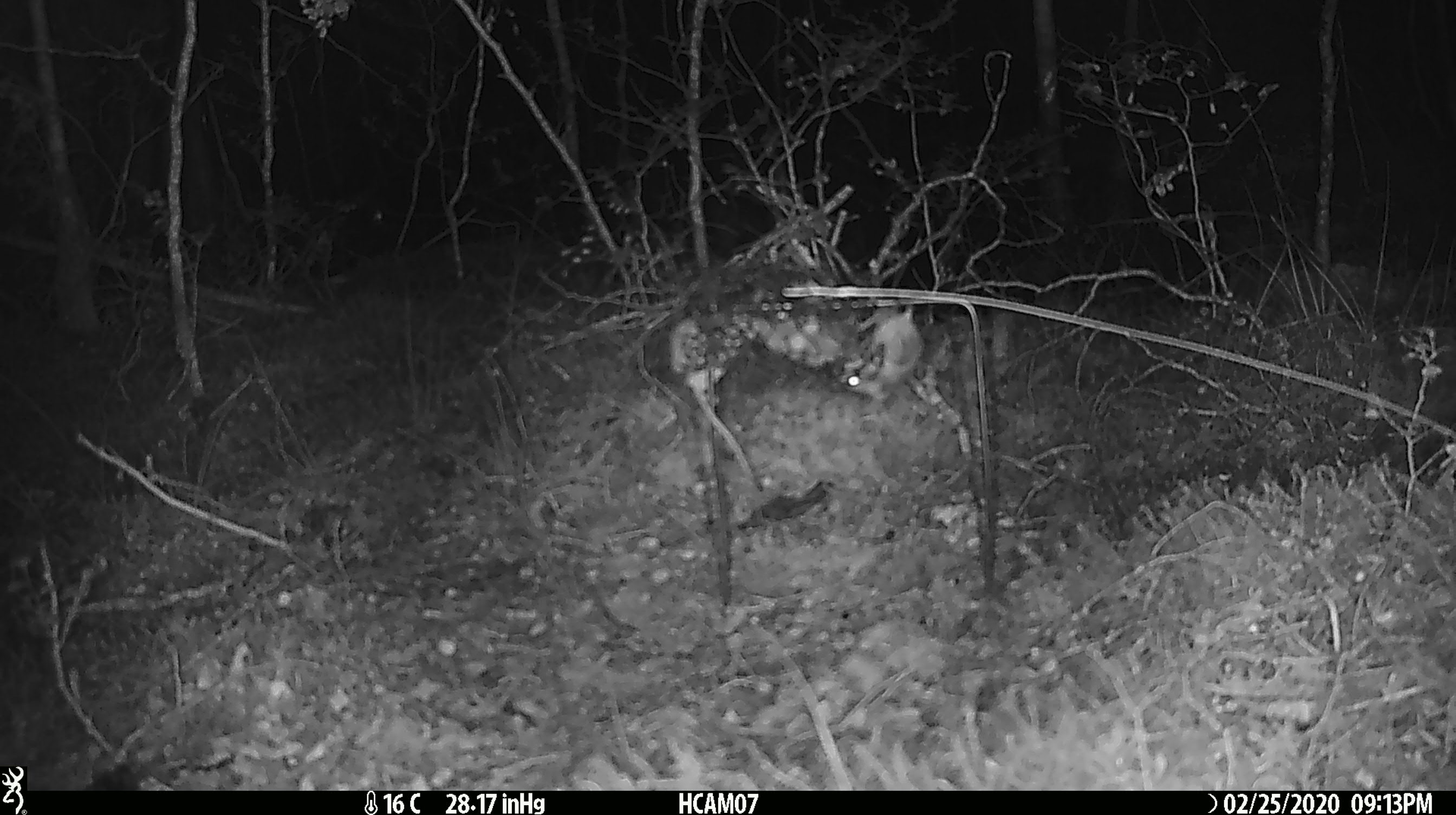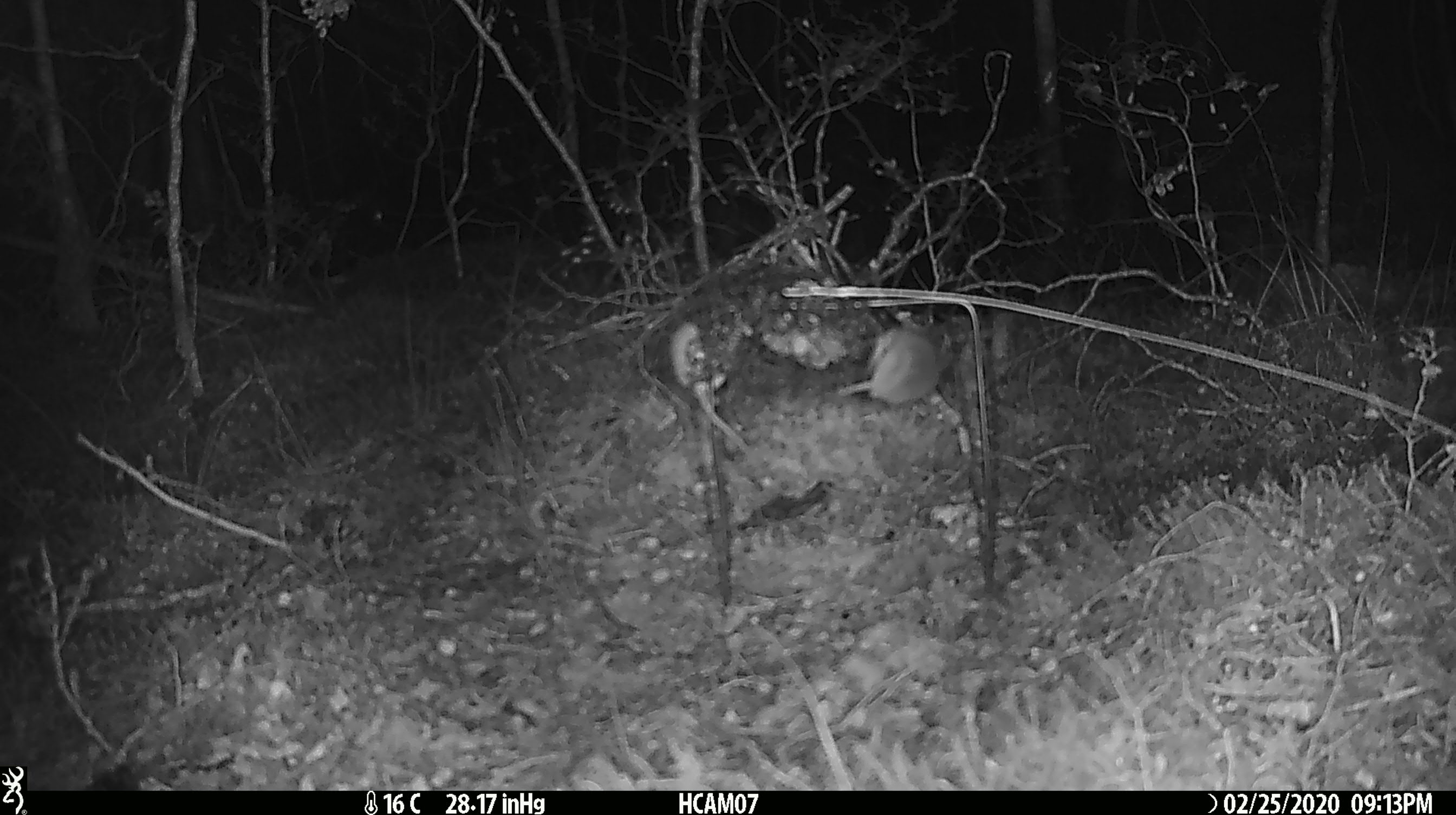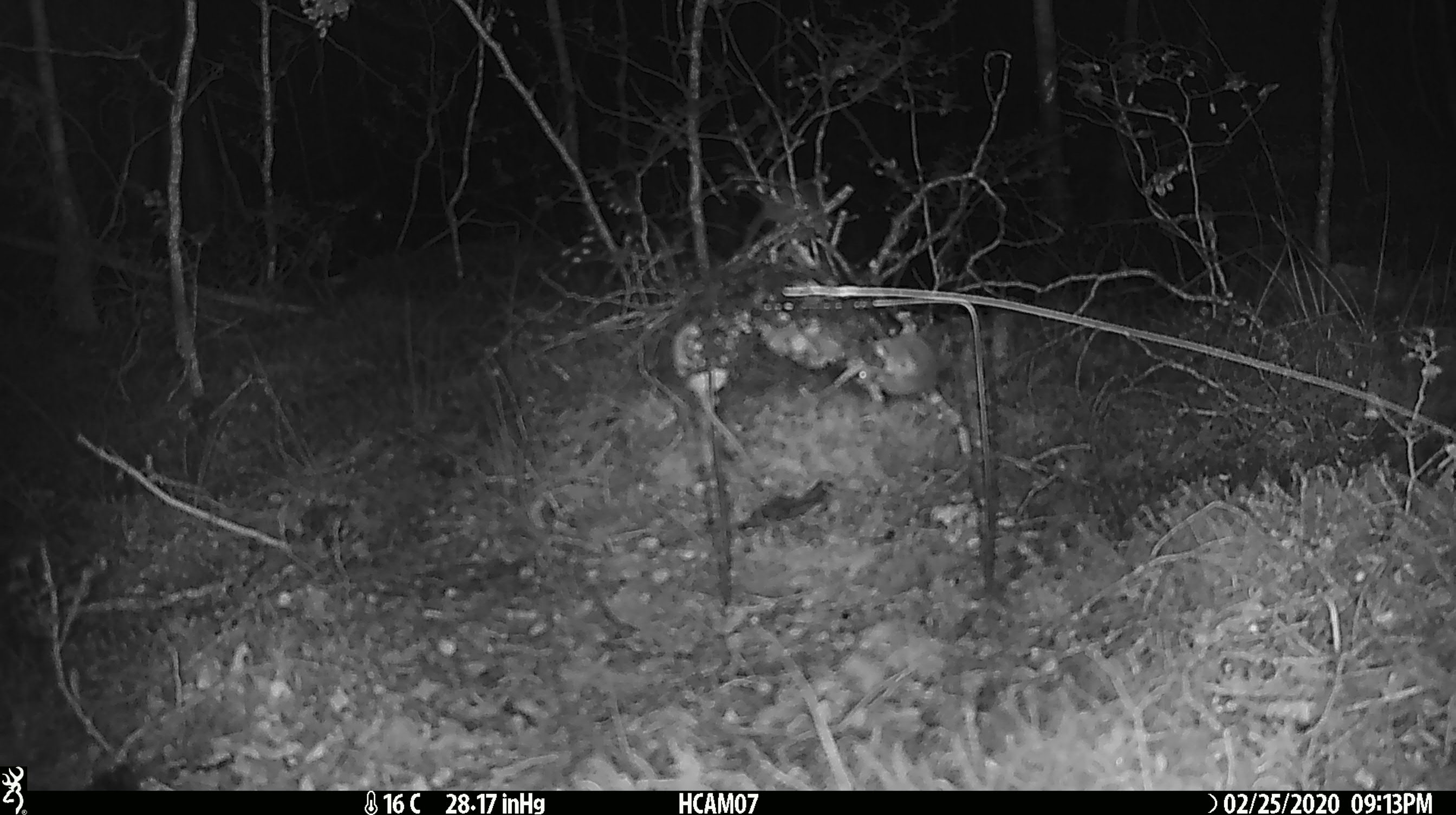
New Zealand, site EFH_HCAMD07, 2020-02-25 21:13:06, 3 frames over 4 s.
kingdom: Animalia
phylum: Chordata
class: Mammalia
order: Rodentia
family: Muridae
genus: Mus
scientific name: Mus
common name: mouse